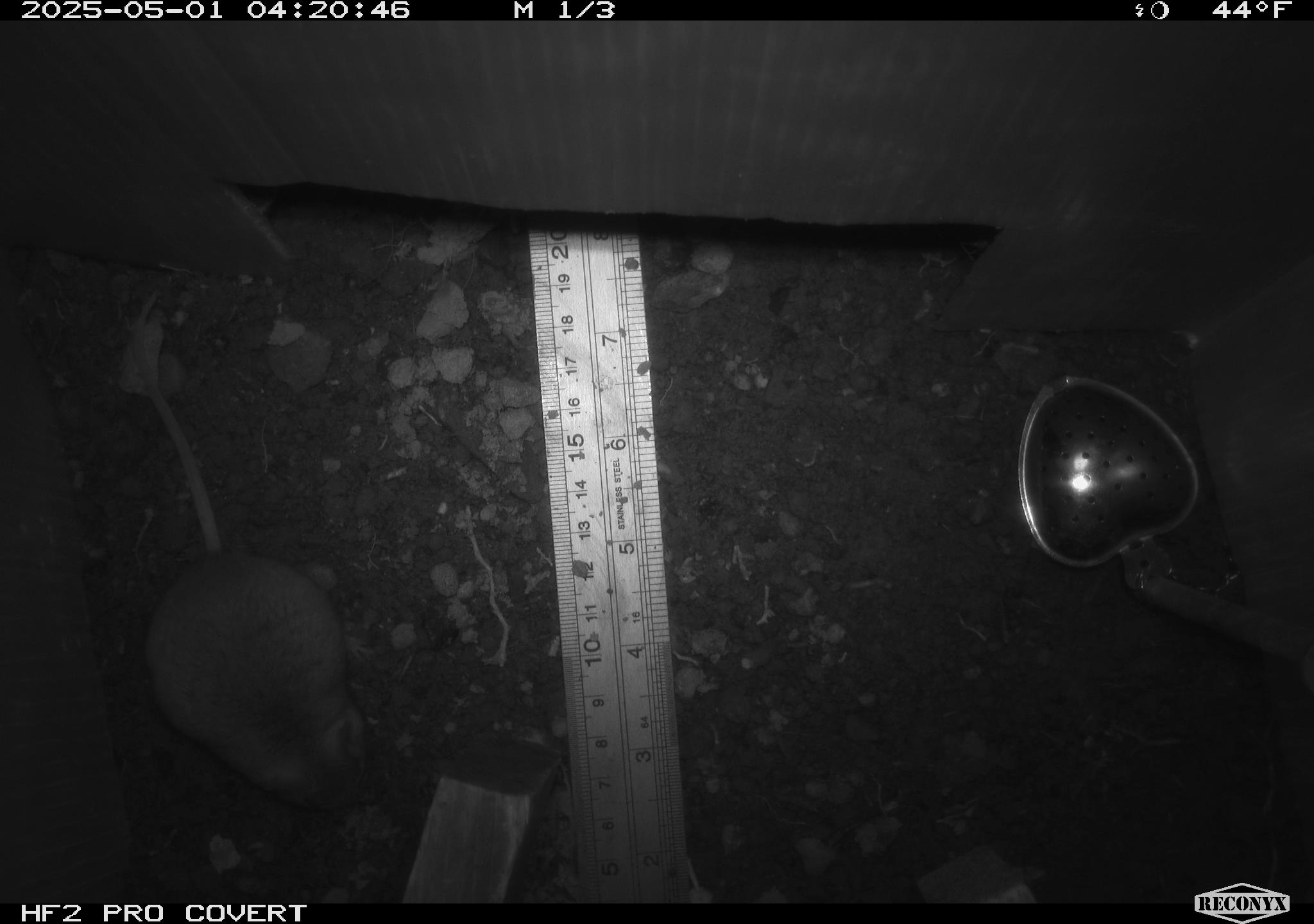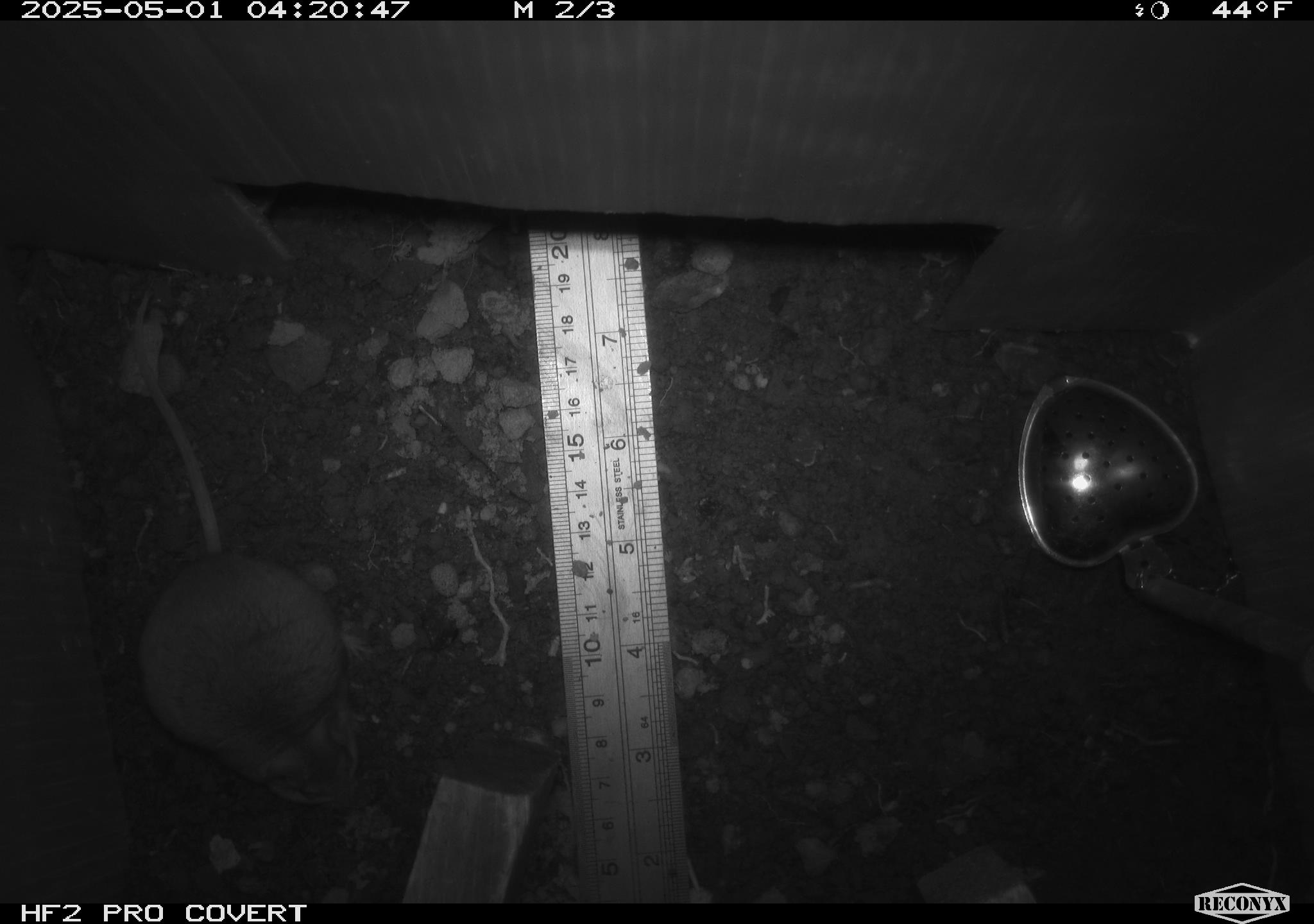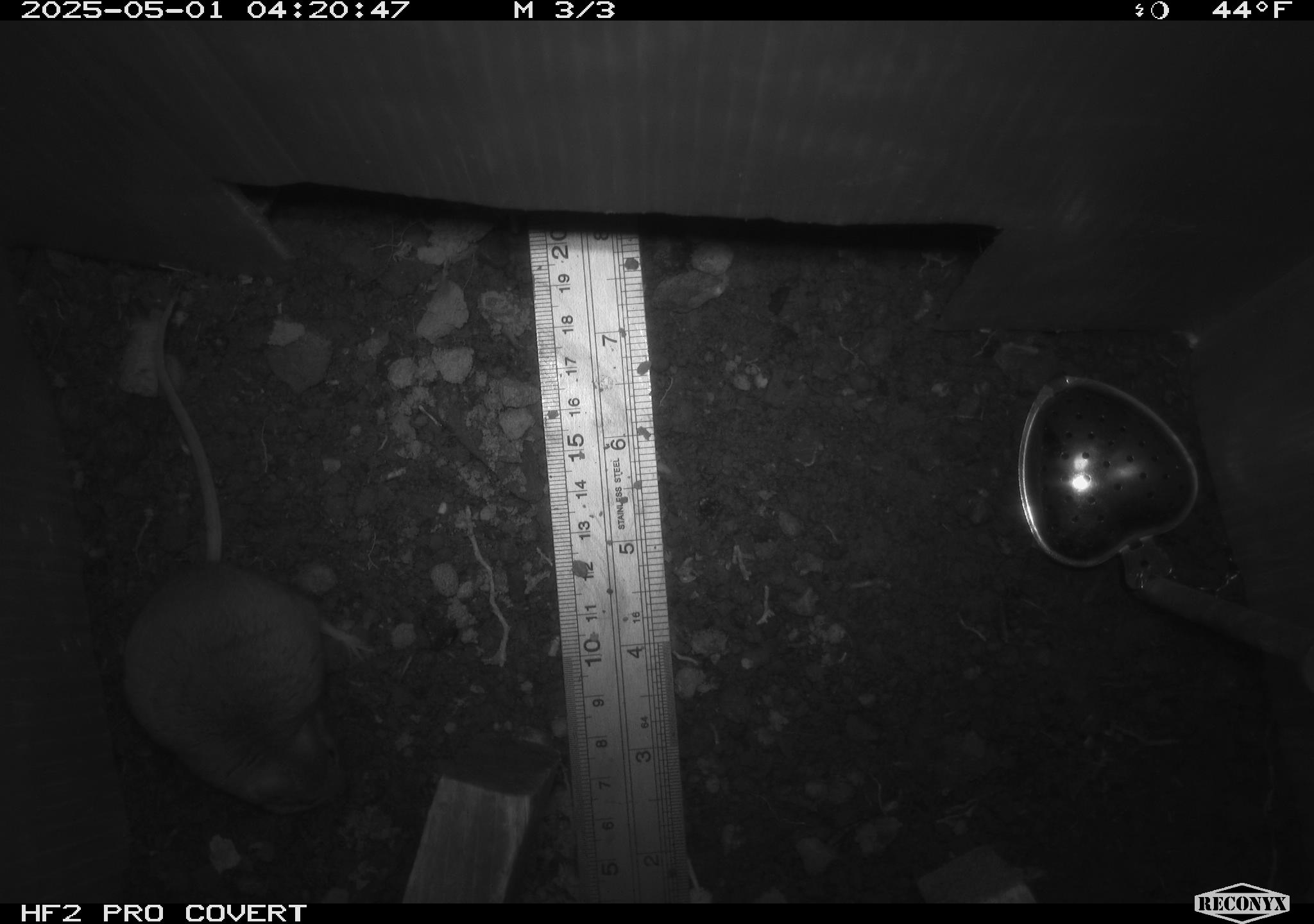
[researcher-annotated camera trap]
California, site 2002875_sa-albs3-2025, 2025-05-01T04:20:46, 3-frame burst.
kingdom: Animalia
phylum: Chordata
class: Mammalia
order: Rodentia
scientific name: Rodentia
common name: mouse species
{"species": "mouse species (Rodentia)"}